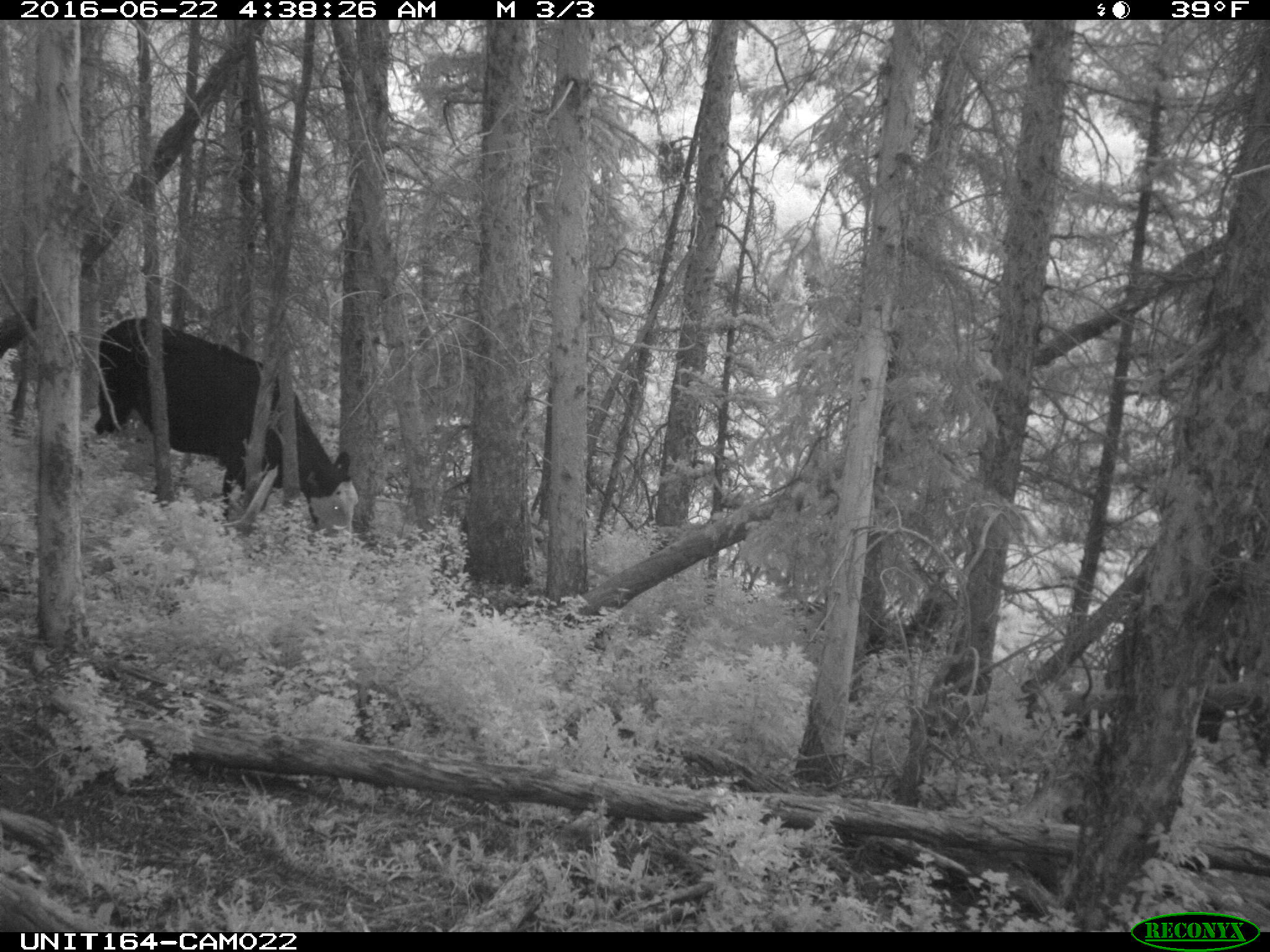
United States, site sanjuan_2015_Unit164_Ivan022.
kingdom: Animalia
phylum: Chordata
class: Mammalia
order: Artiodactyla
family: Bovidae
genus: Bos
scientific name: Bos taurus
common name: domestic cow